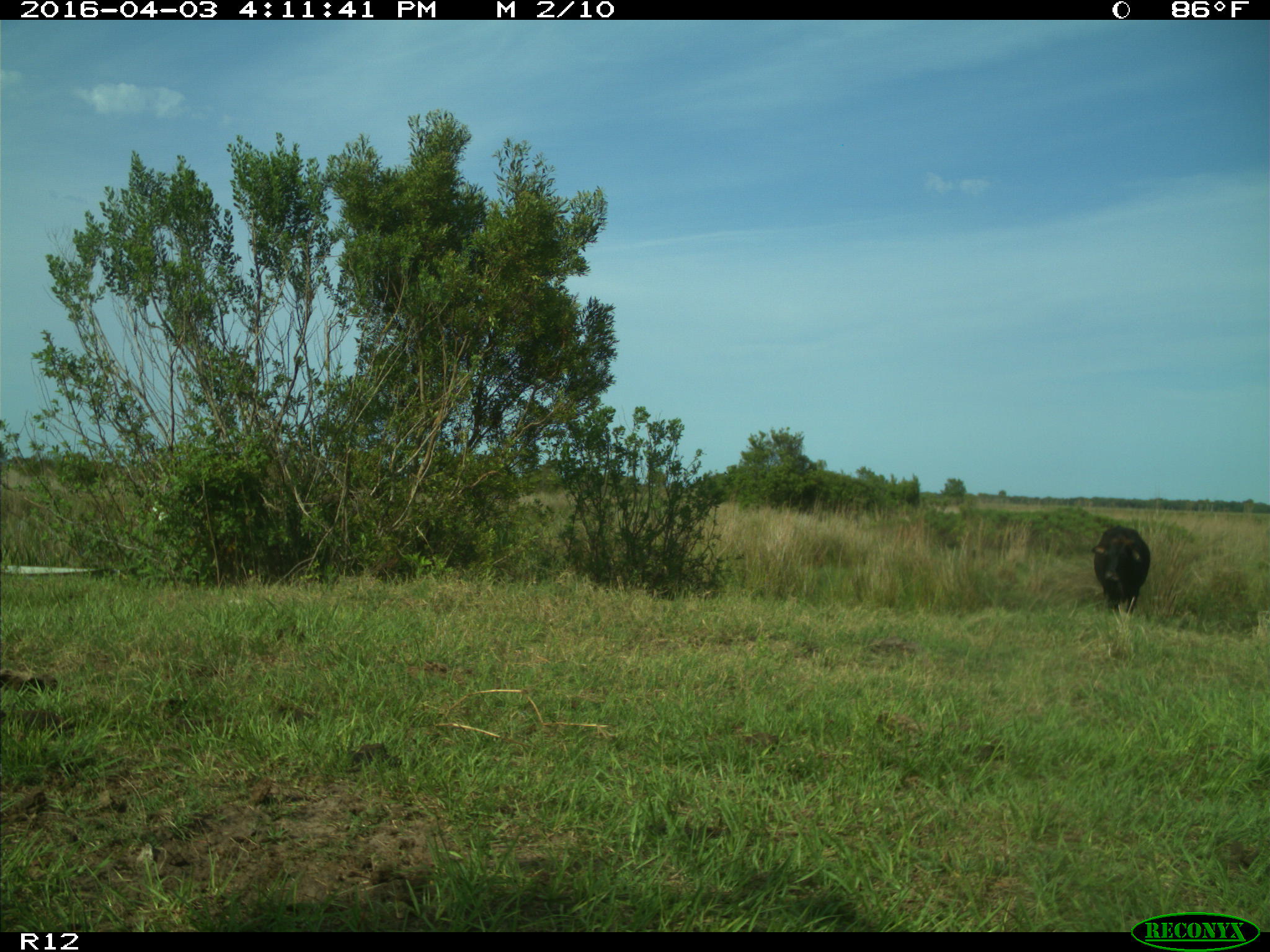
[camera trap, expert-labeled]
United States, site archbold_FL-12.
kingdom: Animalia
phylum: Chordata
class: Mammalia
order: Artiodactyla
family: Bovidae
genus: Bos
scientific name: Bos taurus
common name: domestic cow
Bos taurus (domestic cow).